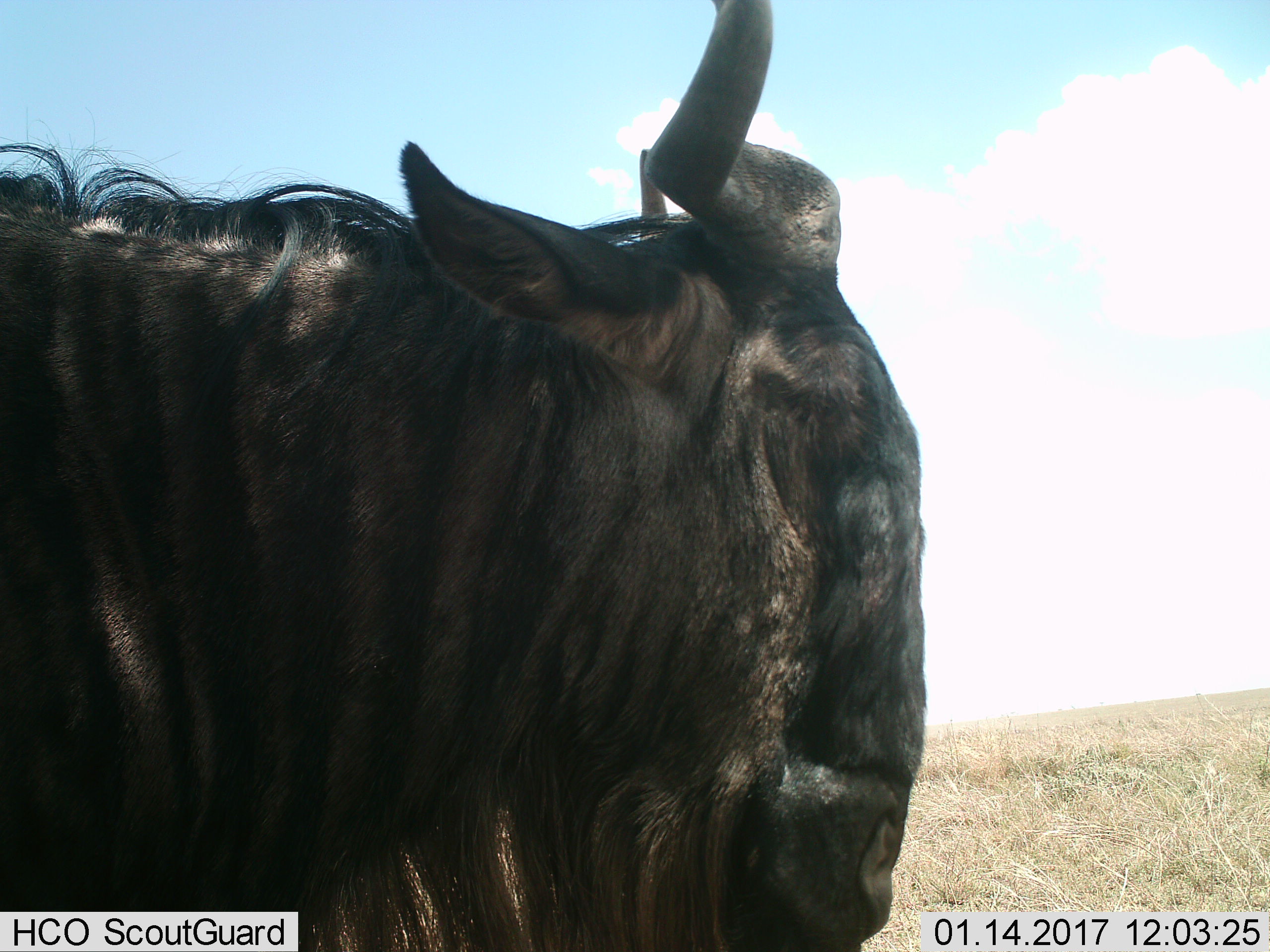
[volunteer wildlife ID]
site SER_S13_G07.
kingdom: Animalia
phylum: Chordata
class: Mammalia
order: Artiodactyla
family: Bovidae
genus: Connochaetes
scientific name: Connochaetes taurinus taurinus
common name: blue wildebeest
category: wildebeestblue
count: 1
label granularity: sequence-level